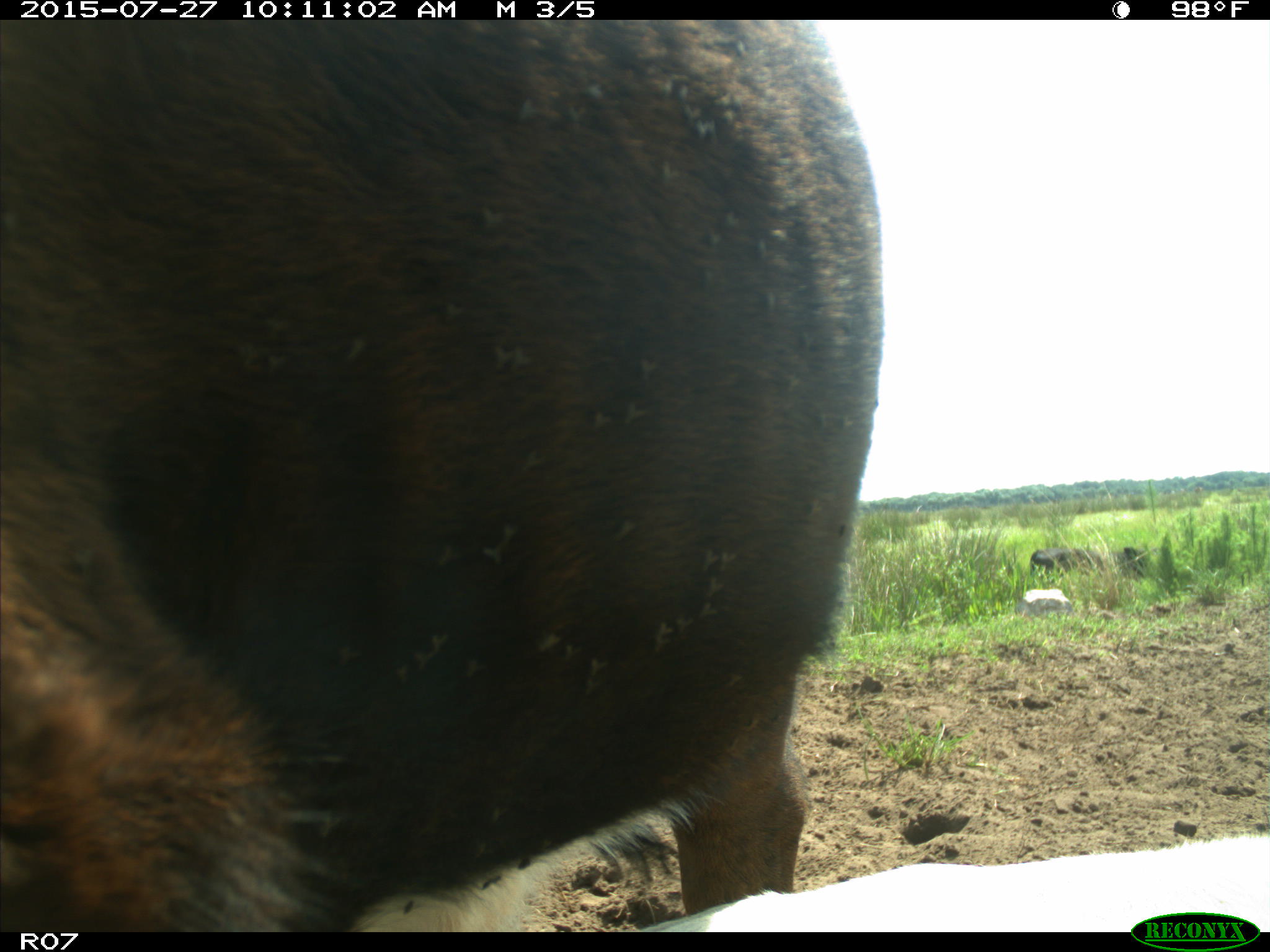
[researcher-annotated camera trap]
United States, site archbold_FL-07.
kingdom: Animalia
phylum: Chordata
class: Mammalia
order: Artiodactyla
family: Bovidae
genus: Bos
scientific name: Bos taurus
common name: domestic cow